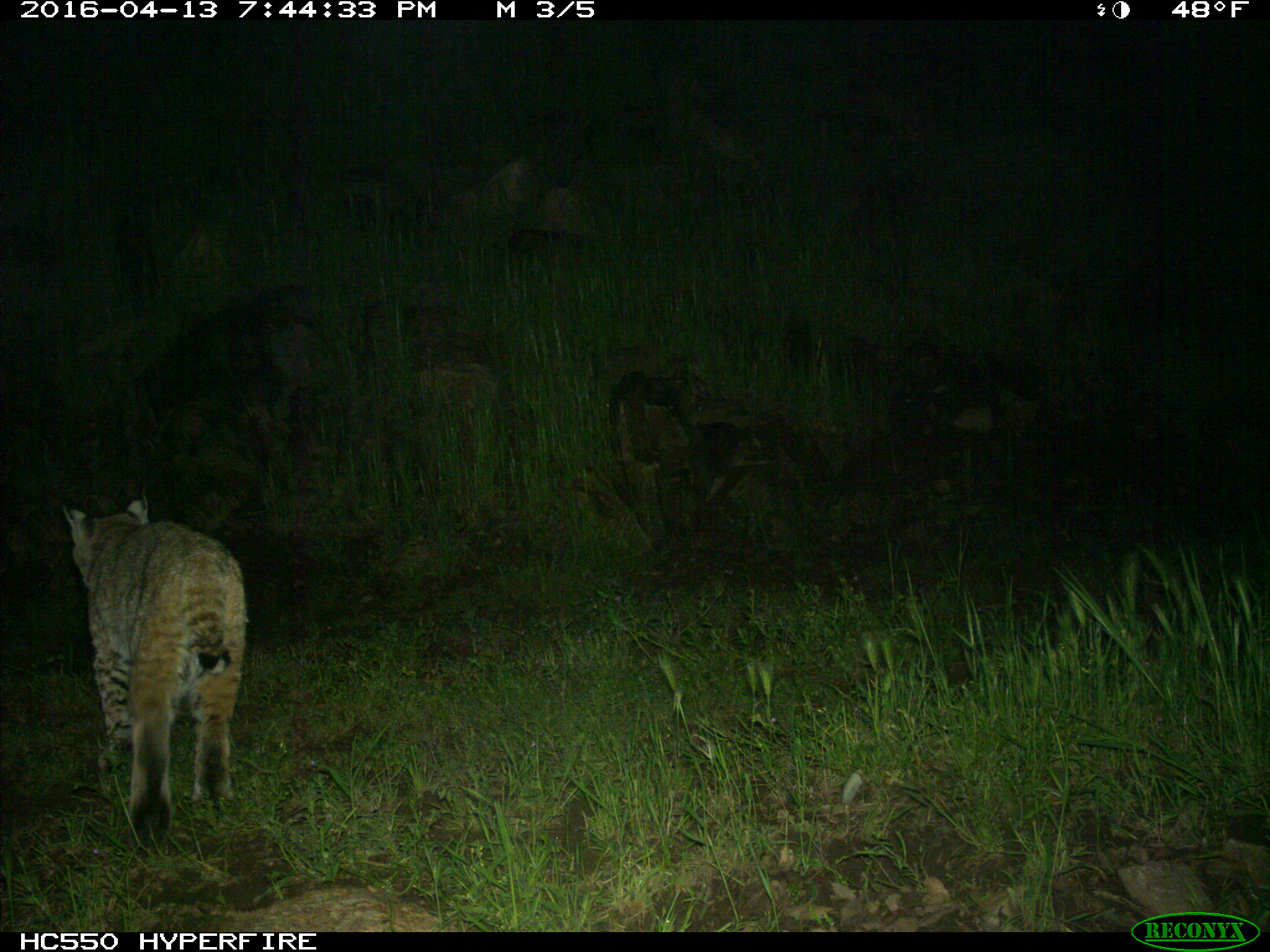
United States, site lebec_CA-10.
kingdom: Animalia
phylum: Chordata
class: Mammalia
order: Carnivora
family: Felidae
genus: Lynx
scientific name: Lynx rufus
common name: bobcat